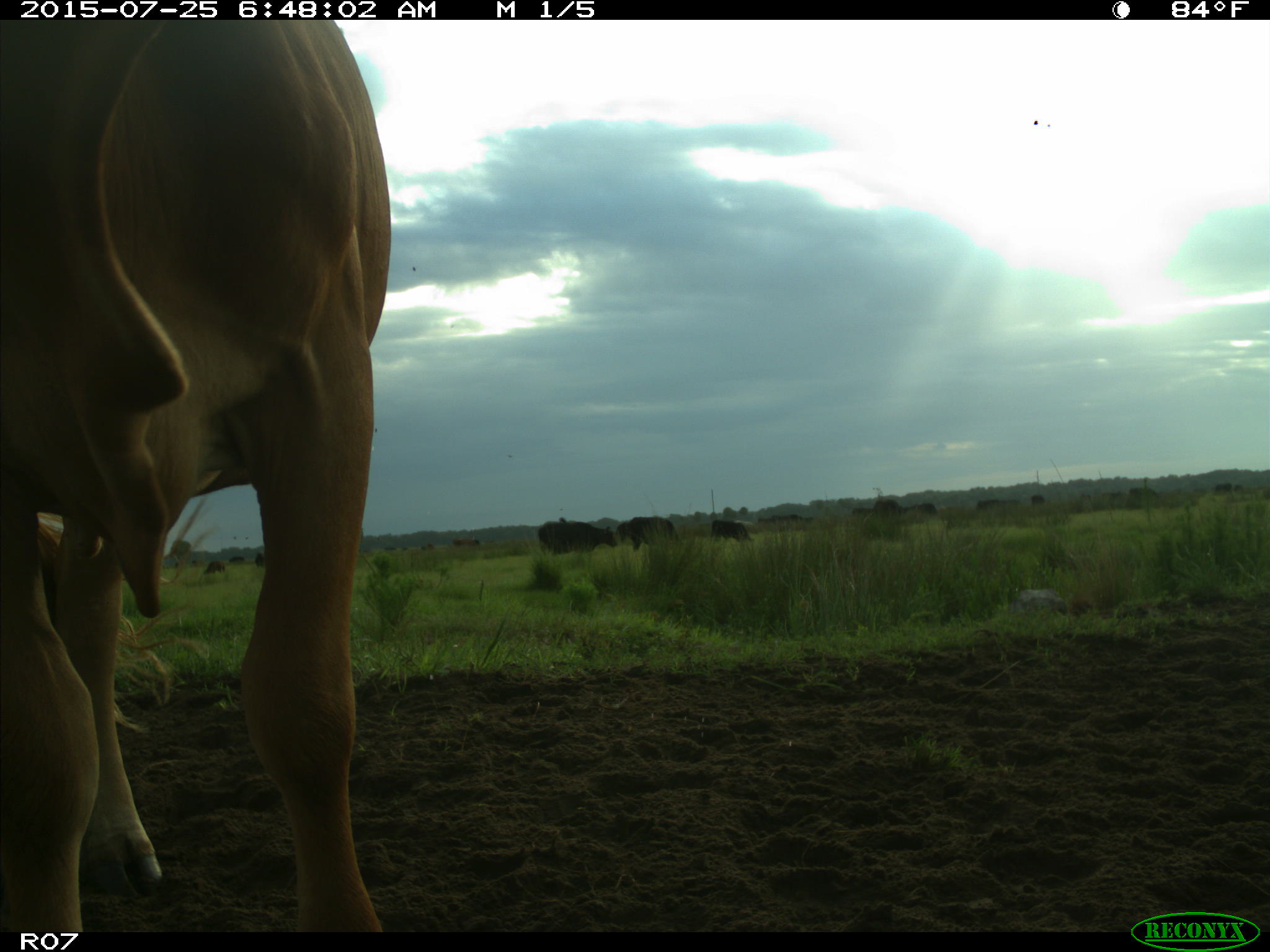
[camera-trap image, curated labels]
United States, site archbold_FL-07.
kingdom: Animalia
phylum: Chordata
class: Mammalia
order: Artiodactyla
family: Bovidae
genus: Bos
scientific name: Bos taurus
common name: domestic cow